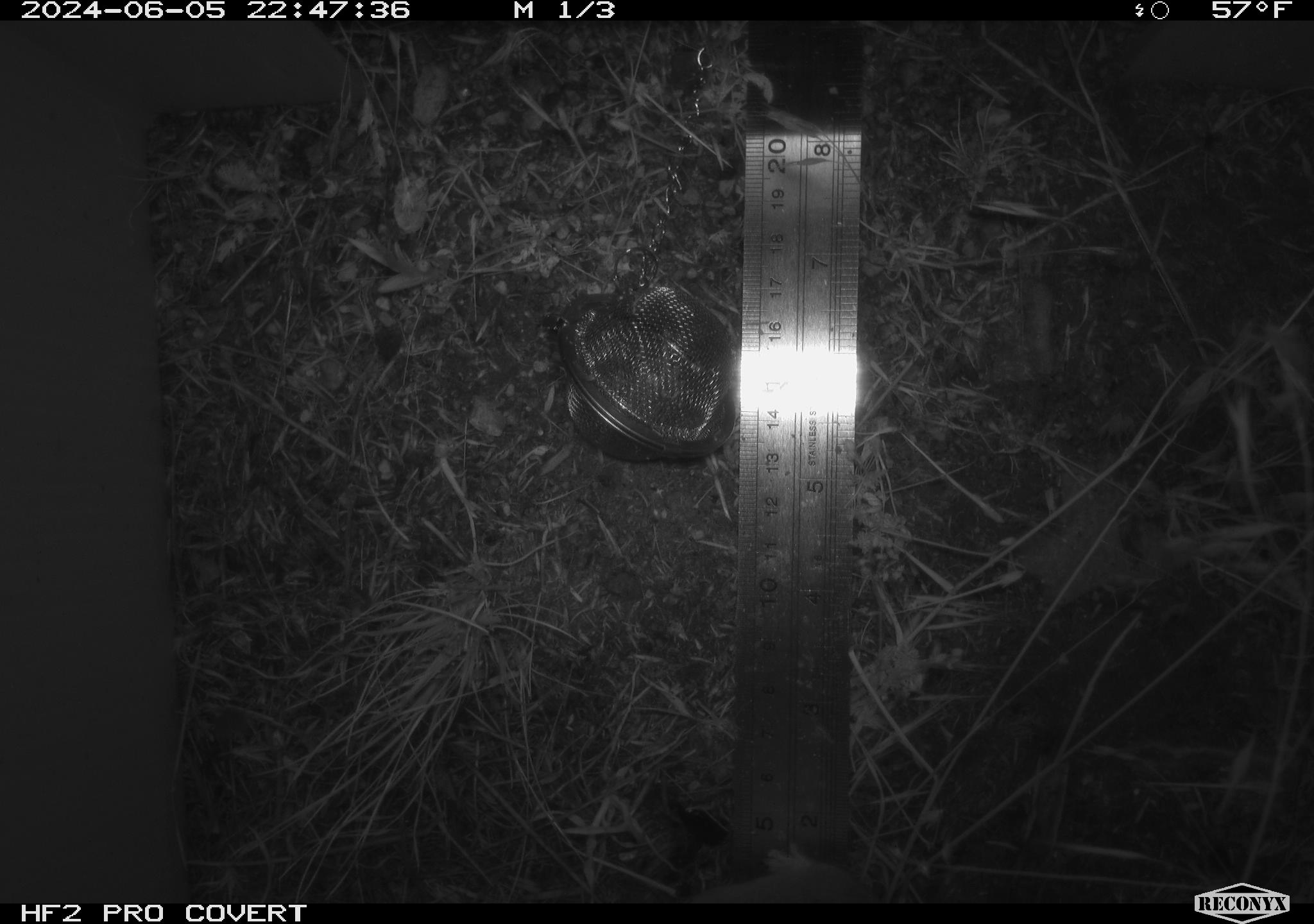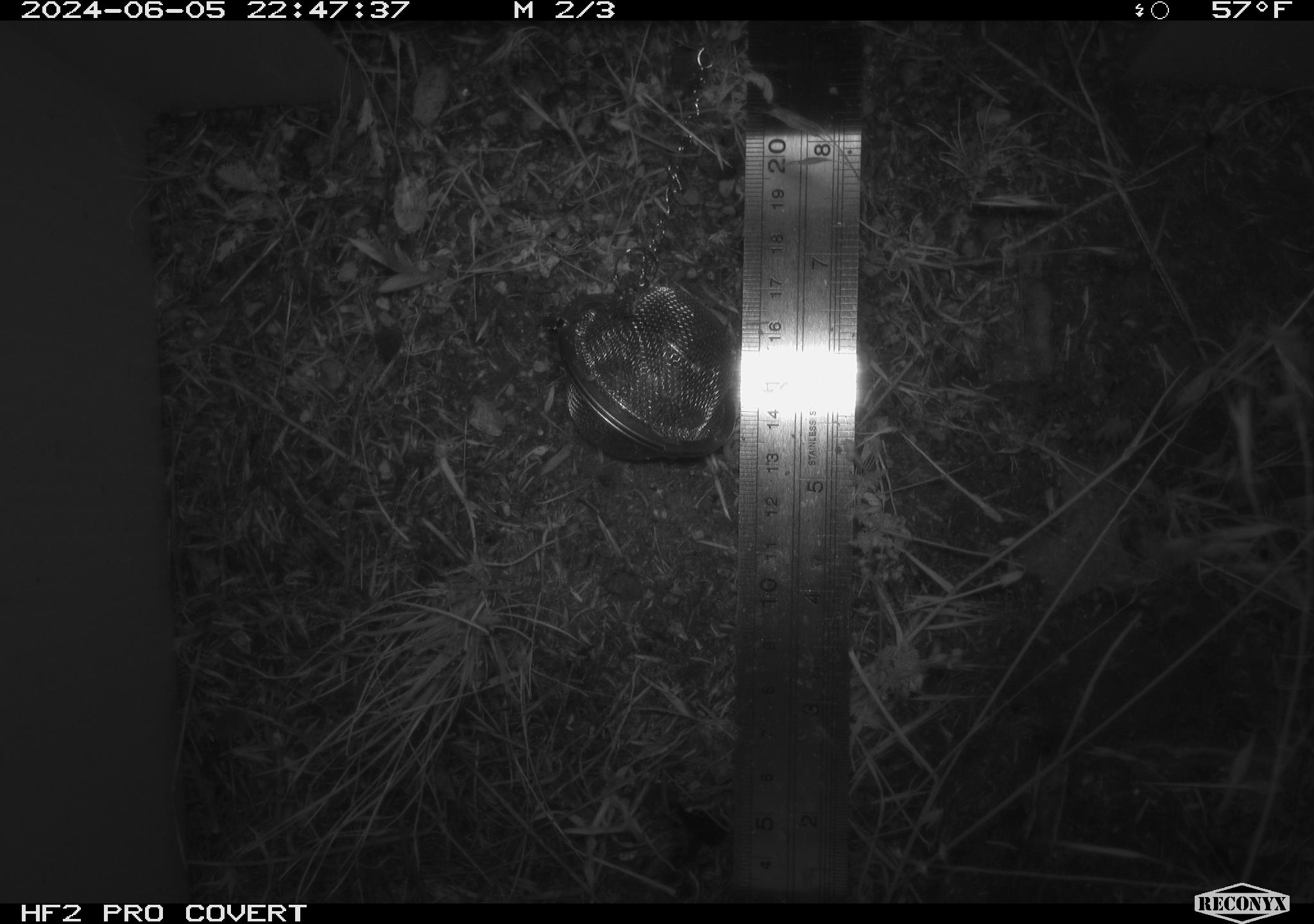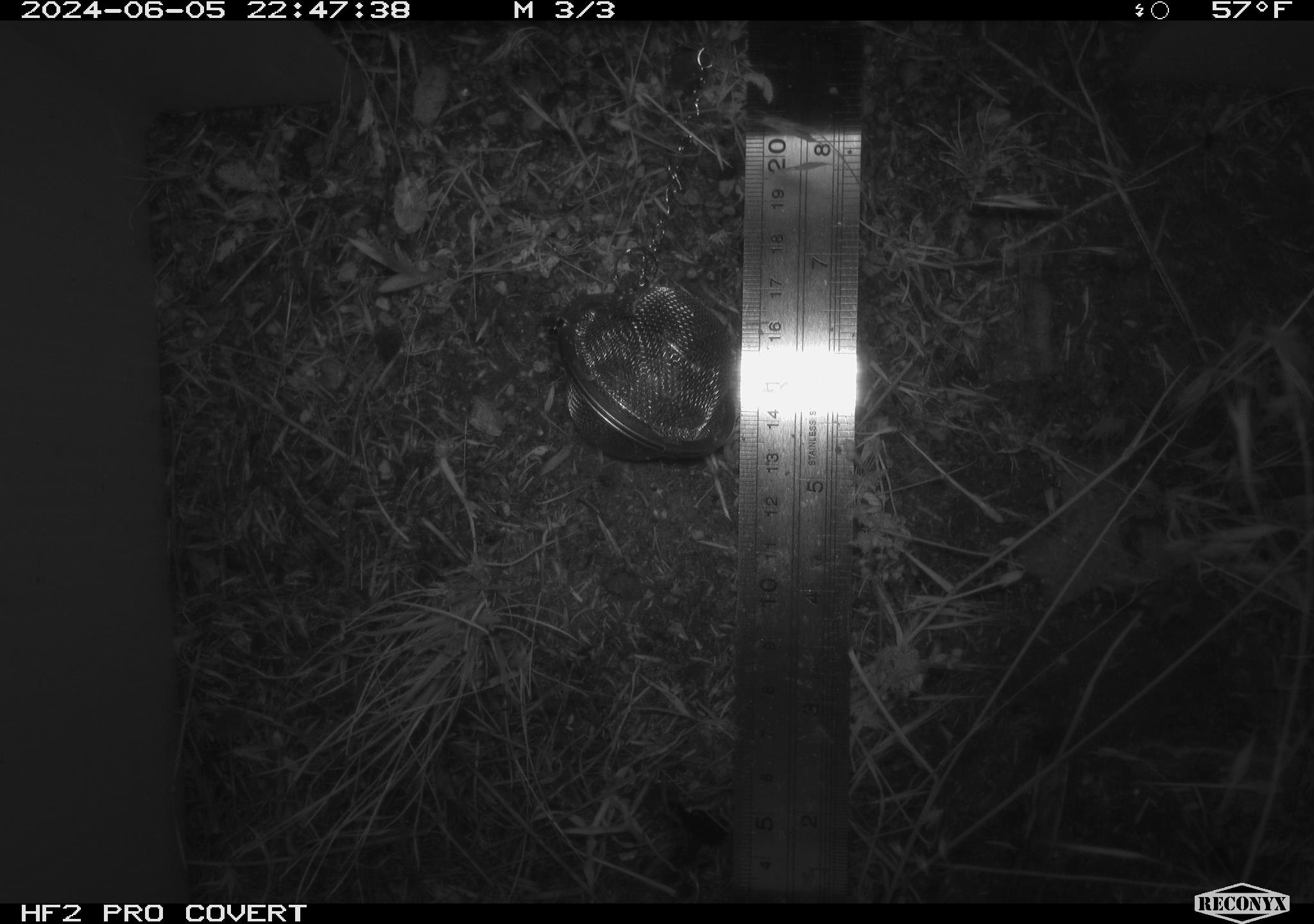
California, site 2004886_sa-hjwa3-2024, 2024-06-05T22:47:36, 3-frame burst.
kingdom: Animalia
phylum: Chordata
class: Mammalia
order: Rodentia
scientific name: Rodentia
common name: rodent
Rodent (Rodentia).